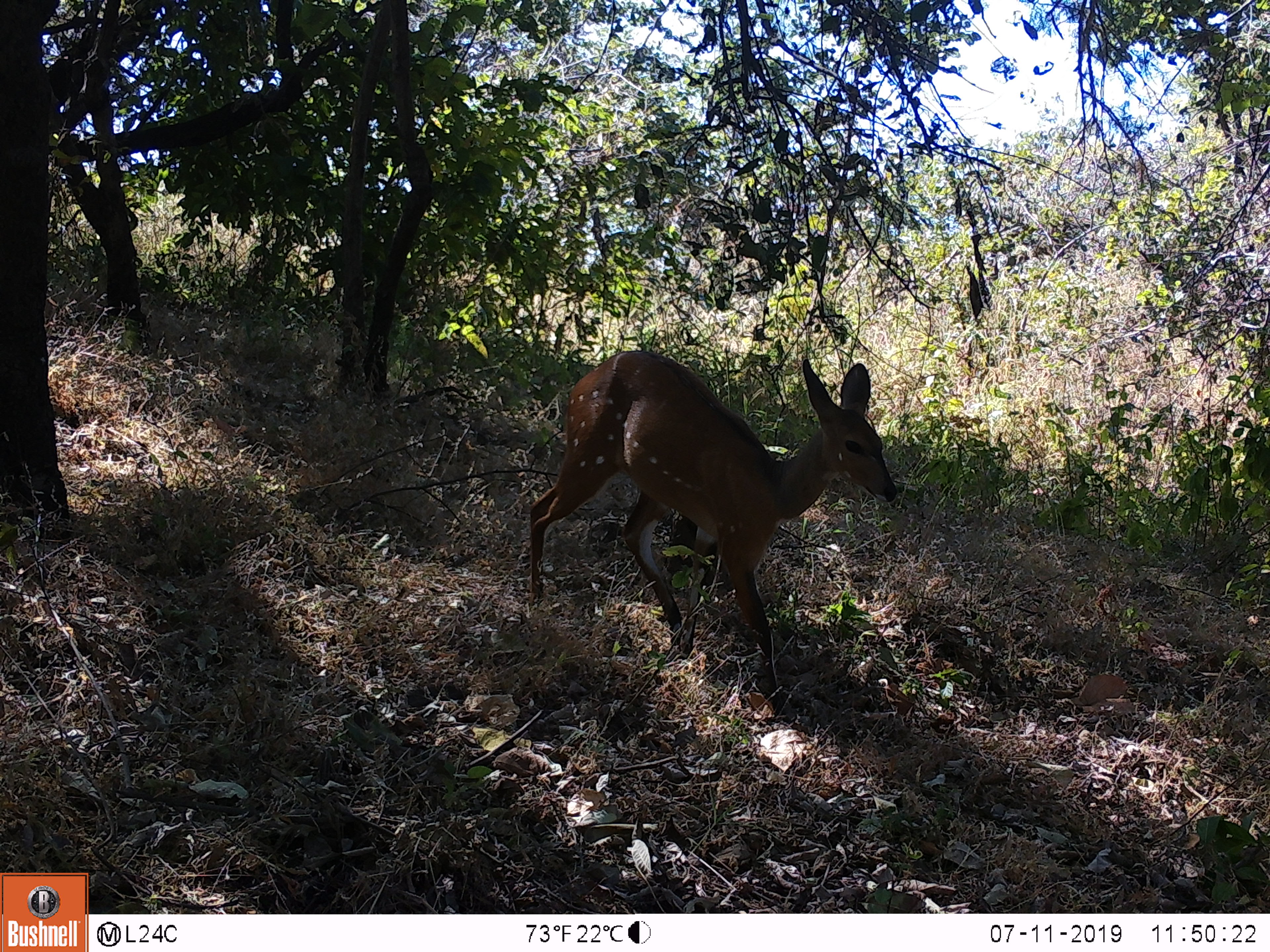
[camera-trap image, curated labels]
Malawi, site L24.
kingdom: Animalia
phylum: Chordata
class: Mammalia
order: Artiodactyla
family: Bovidae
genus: Tragelaphus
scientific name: Tragelaphus sylvaticus sylvaticus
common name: cape bushbuck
Cape bushbuck (Tragelaphus sylvaticus sylvaticus), count 1.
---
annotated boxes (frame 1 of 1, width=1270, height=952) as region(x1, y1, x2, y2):
cape bushbuck: region(529, 345, 906, 713)